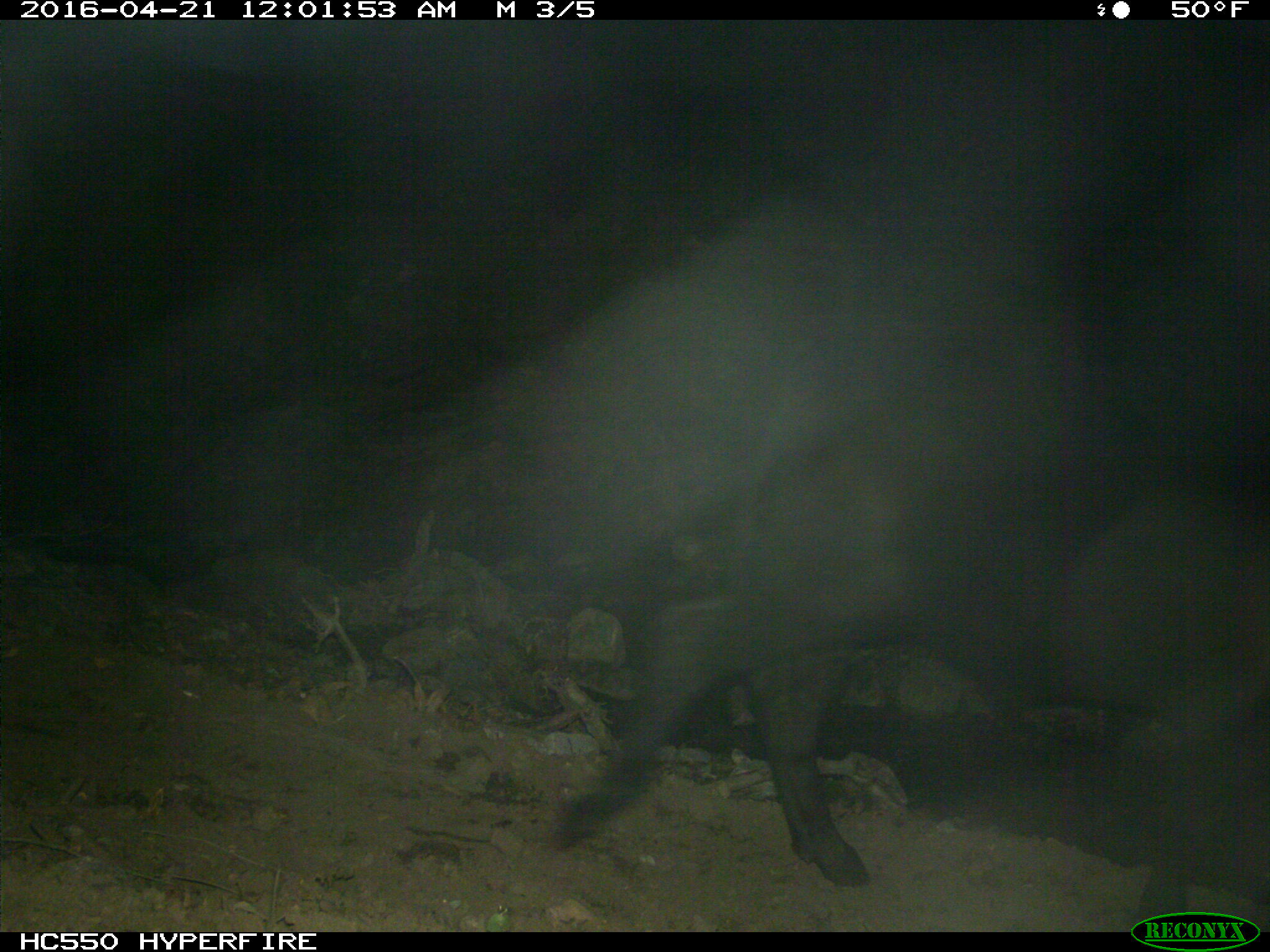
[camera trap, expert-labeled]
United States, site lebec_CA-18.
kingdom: Animalia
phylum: Chordata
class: Mammalia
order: Artiodactyla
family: Bovidae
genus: Bos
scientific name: Bos taurus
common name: domestic cow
Bos taurus (domestic cow).